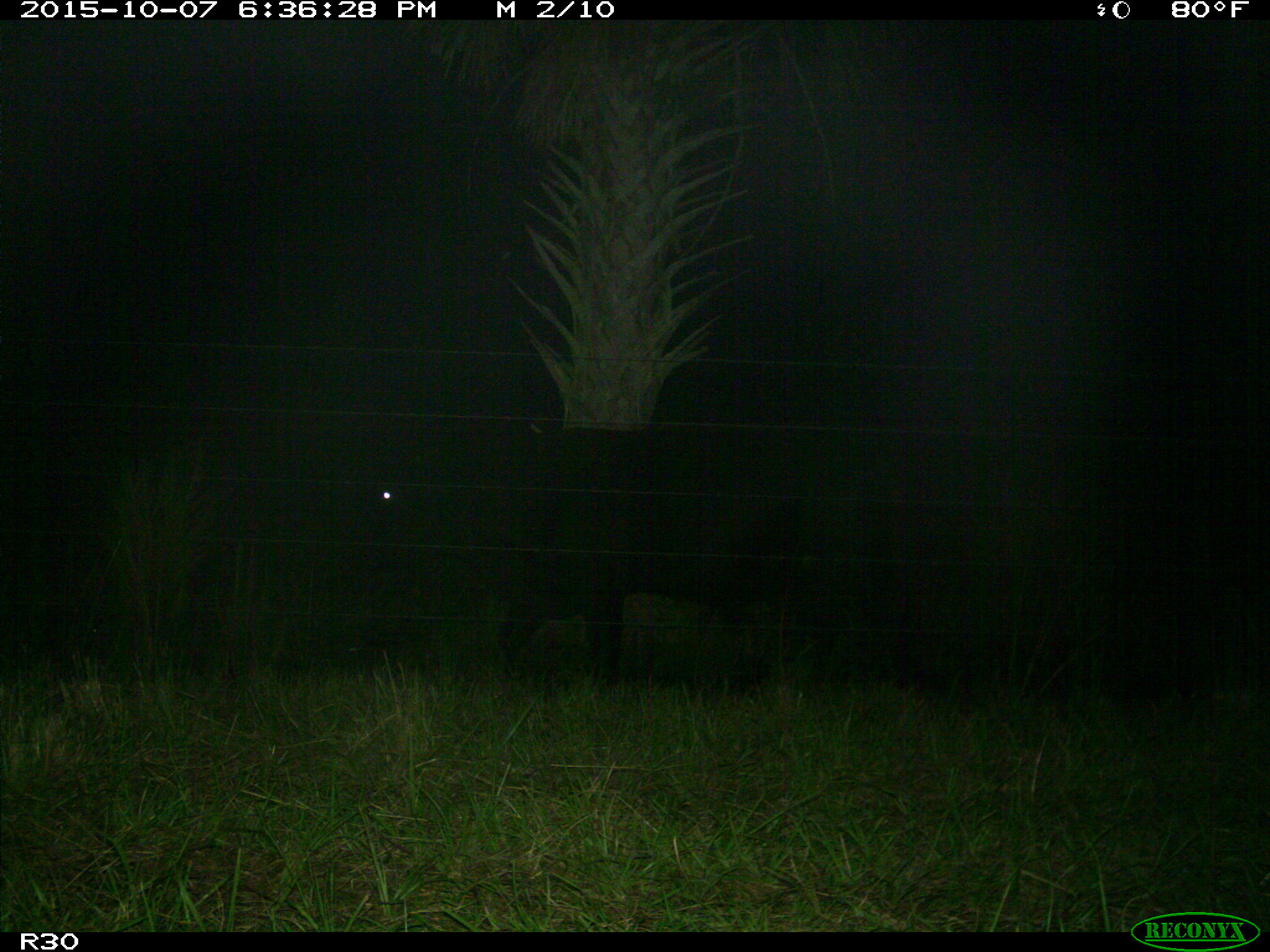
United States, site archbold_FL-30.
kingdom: Animalia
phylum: Chordata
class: Mammalia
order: Artiodactyla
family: Bovidae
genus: Bos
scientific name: Bos taurus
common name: domestic cow